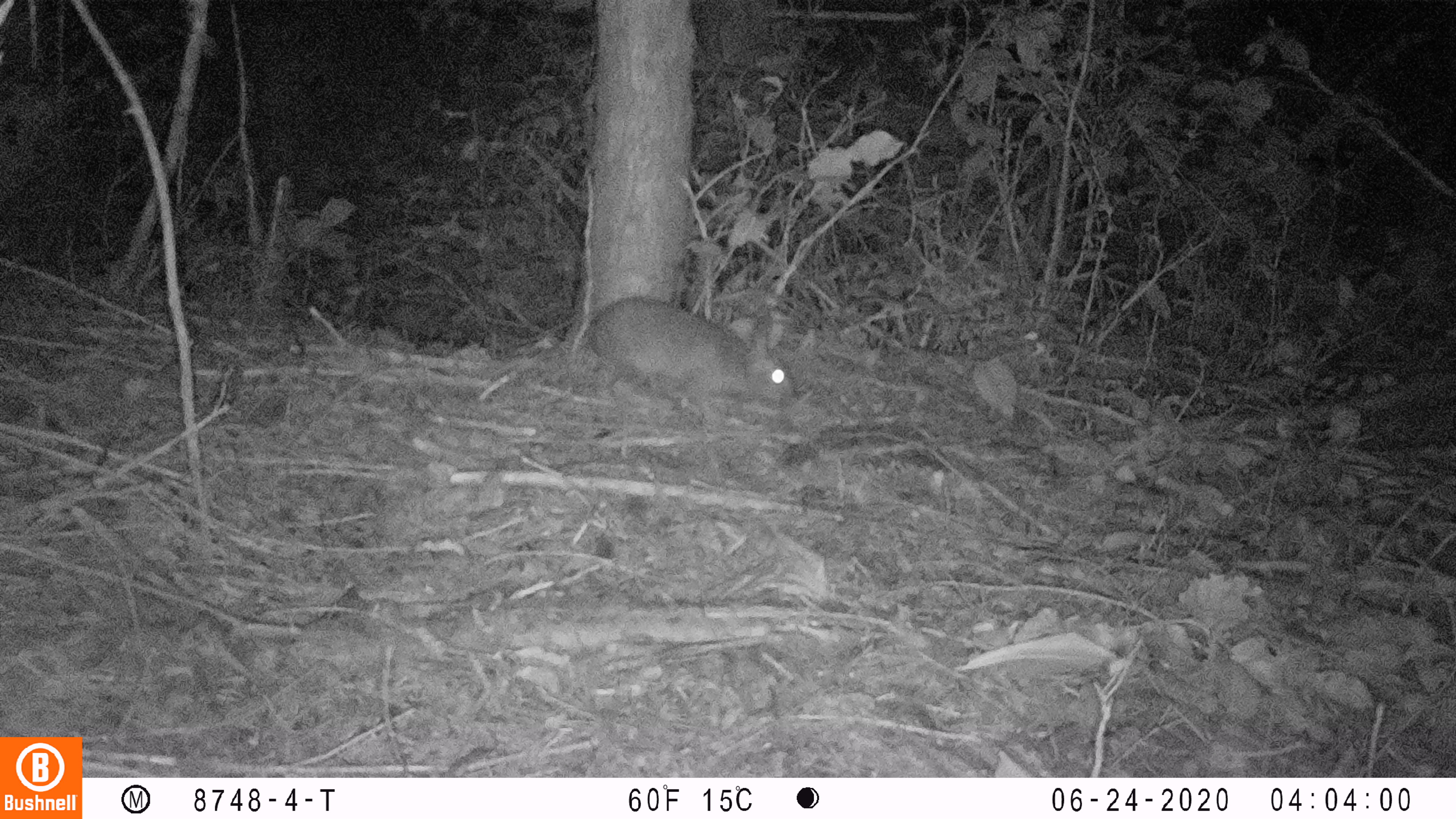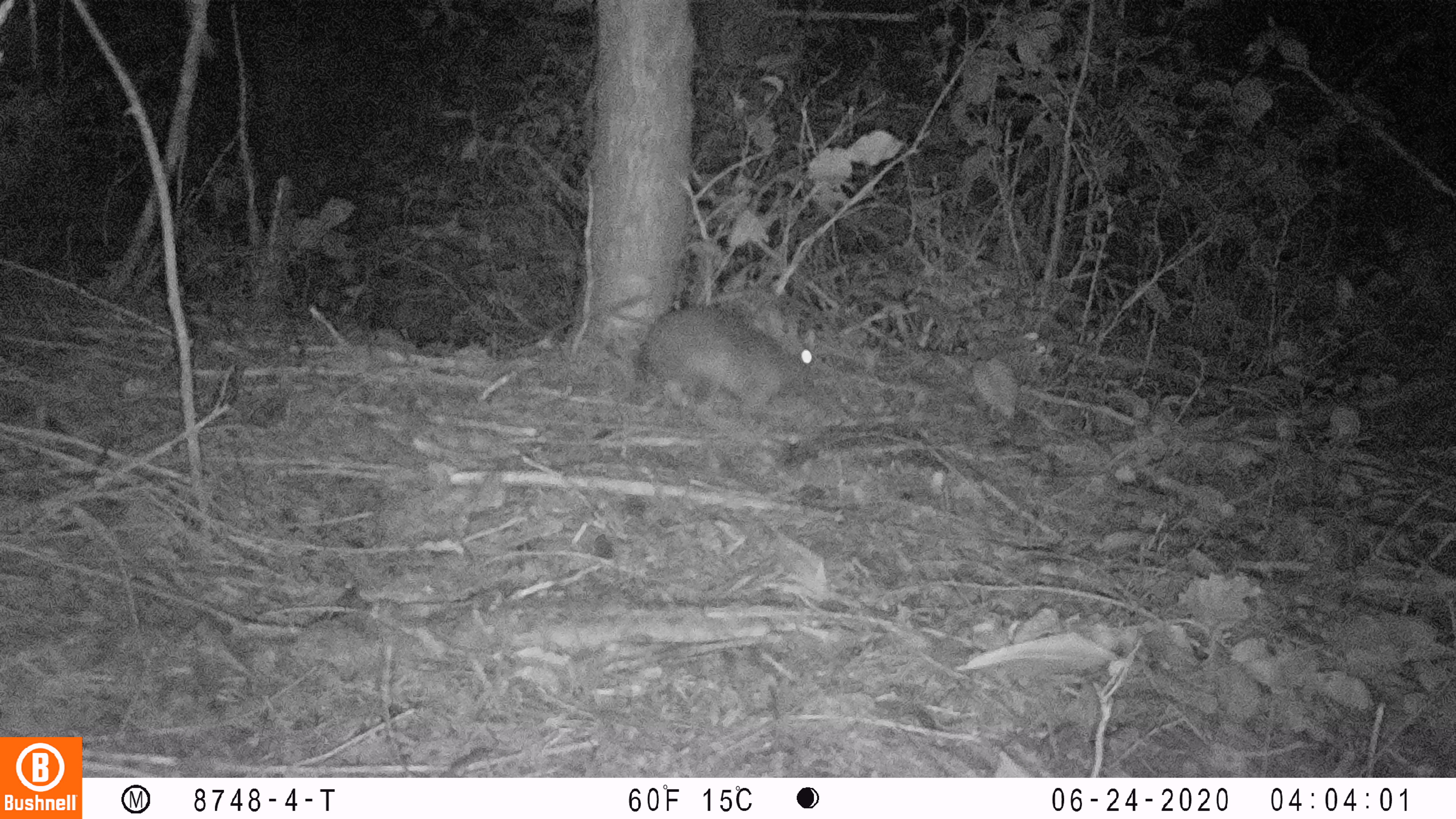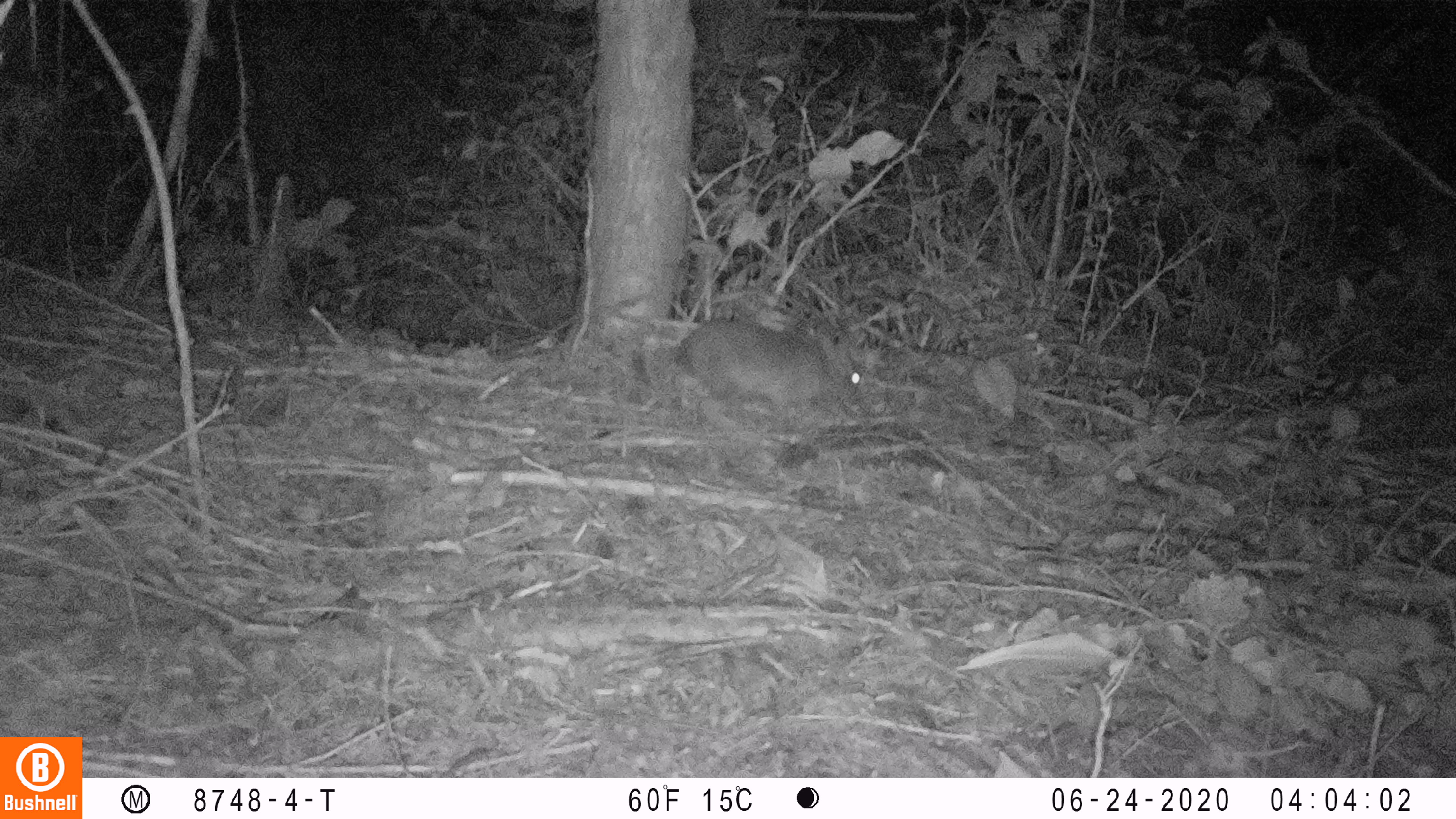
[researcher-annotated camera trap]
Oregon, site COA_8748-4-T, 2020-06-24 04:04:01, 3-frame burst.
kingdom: Animalia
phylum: Chordata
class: Mammalia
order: Lagomorpha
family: Leporidae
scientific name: Leporidae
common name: hares and rabbits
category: leporidae family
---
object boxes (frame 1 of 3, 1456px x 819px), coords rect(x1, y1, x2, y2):
leporidae family: rect(581, 288, 802, 415)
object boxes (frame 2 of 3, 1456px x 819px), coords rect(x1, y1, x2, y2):
leporidae family: rect(623, 292, 823, 414)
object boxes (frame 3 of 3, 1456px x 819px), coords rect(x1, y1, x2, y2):
leporidae family: rect(674, 307, 873, 417)